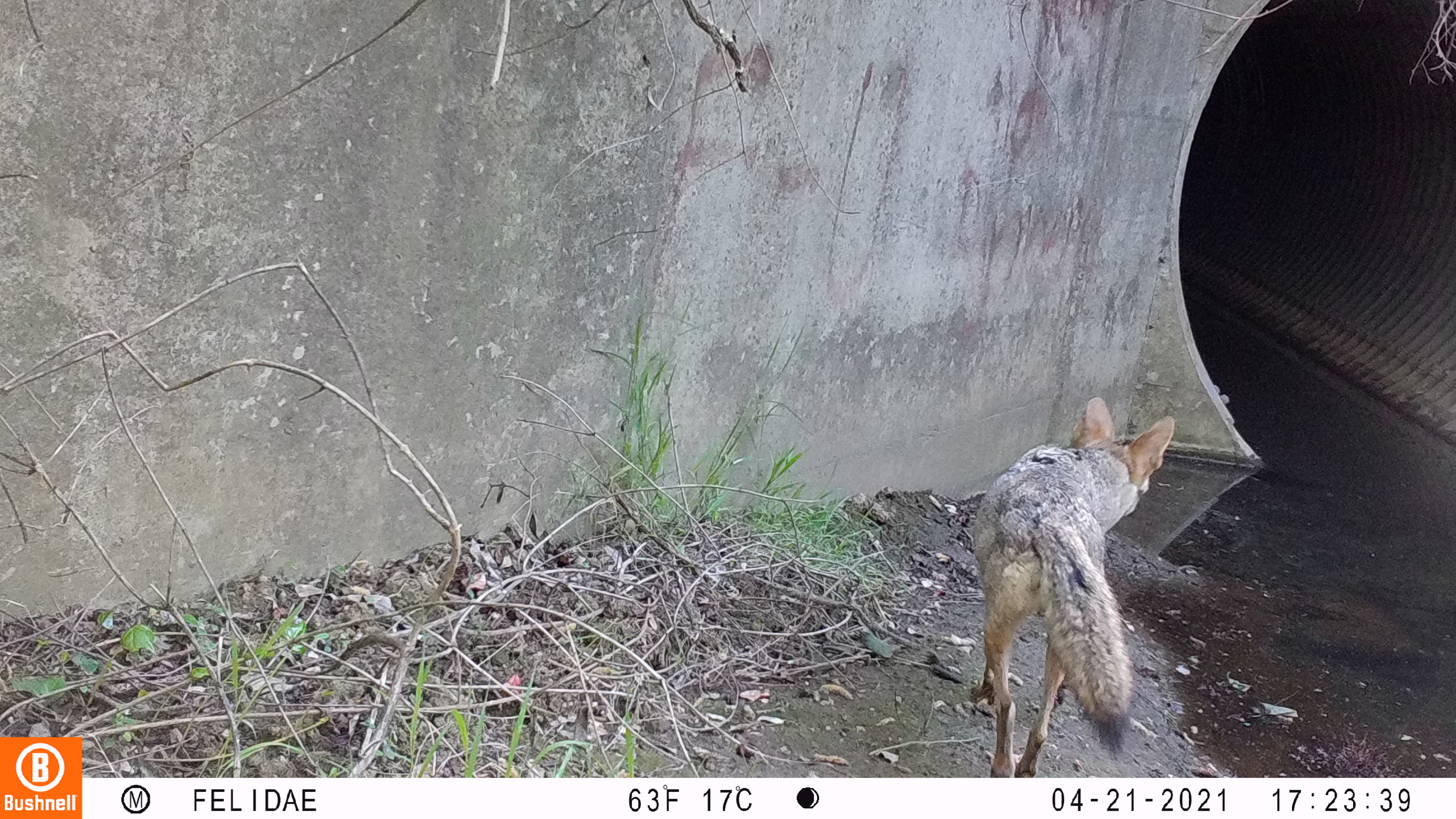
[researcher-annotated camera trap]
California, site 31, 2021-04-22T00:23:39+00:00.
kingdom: Animalia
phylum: Chordata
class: Mammalia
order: Carnivora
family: Canidae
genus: Canis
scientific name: Canis latrans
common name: coyote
Coyote (Canis latrans).